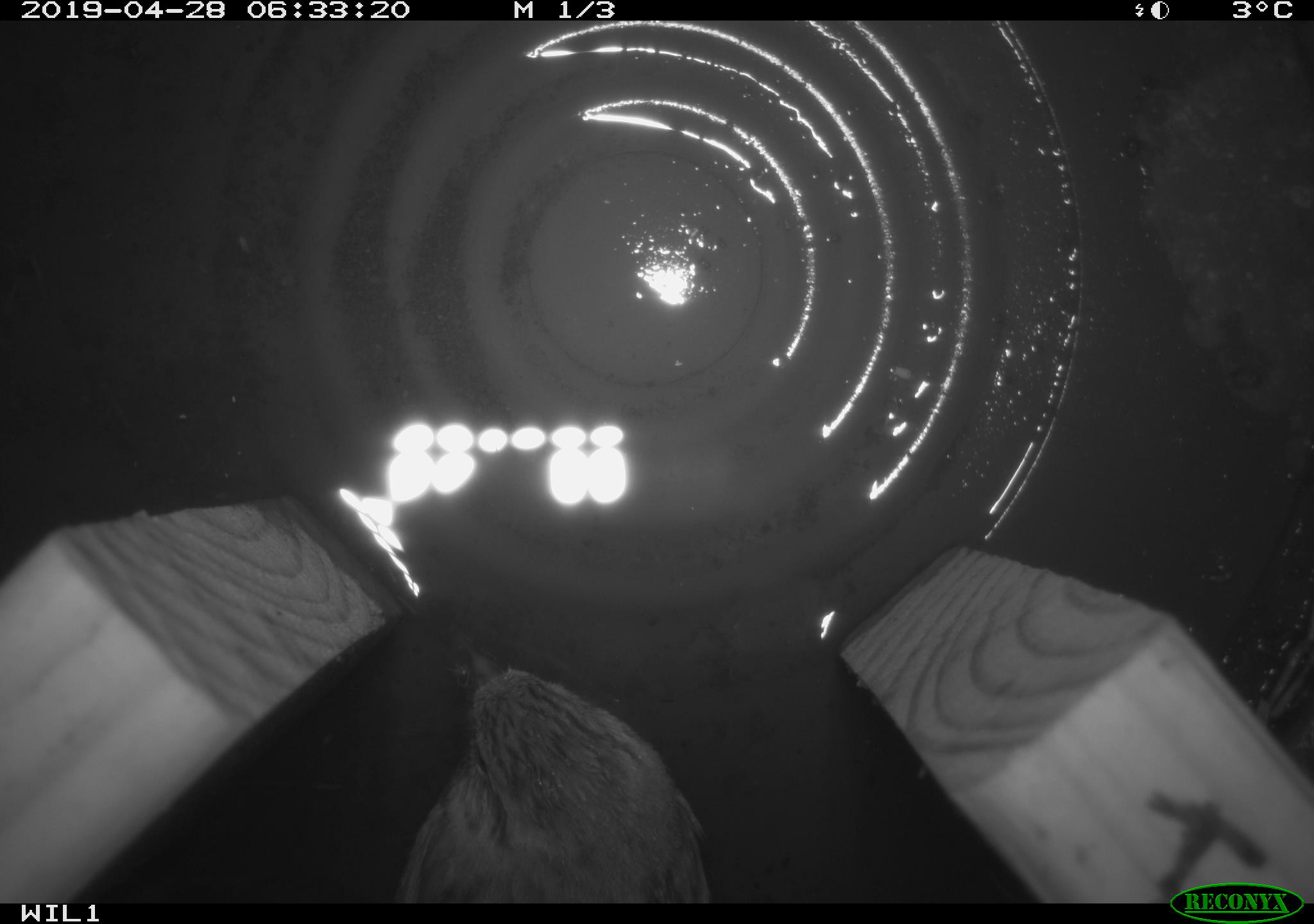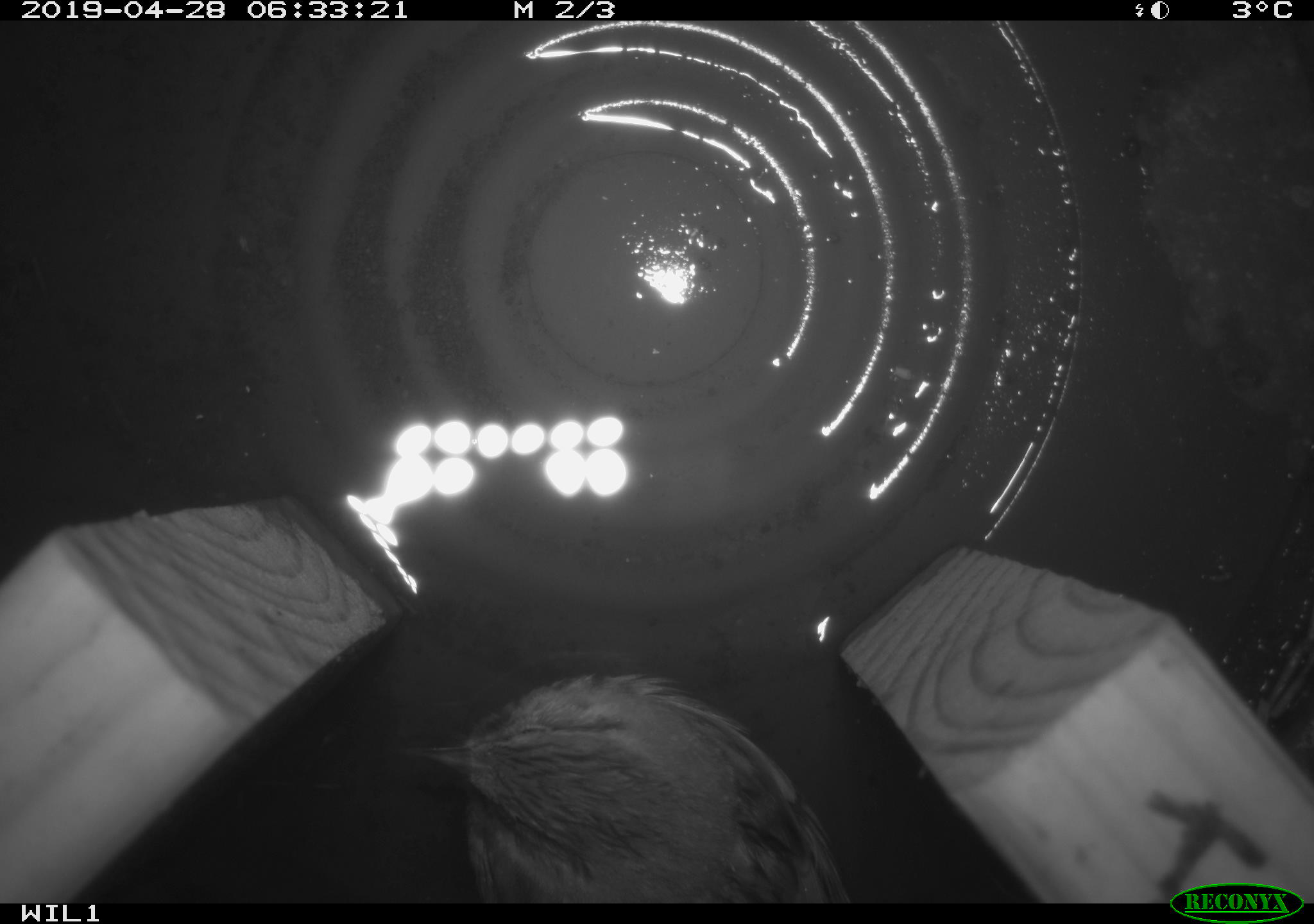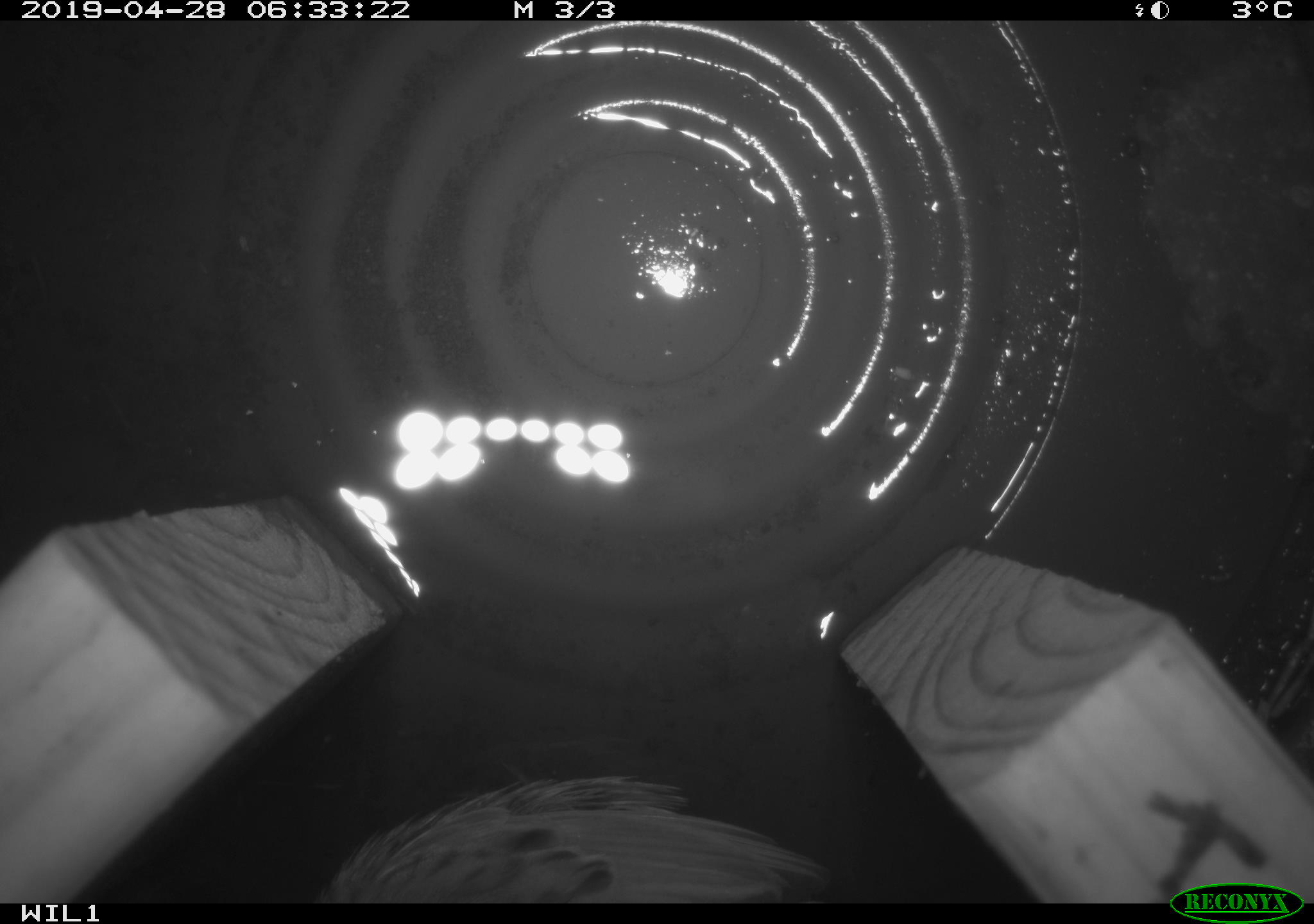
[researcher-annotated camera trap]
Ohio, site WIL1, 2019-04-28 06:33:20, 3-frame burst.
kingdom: Animalia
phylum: Chordata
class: Aves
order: Passeriformes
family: Passerellidae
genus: Melospiza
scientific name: Melospiza melodia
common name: song sparrow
Song sparrow (Melospiza melodia).